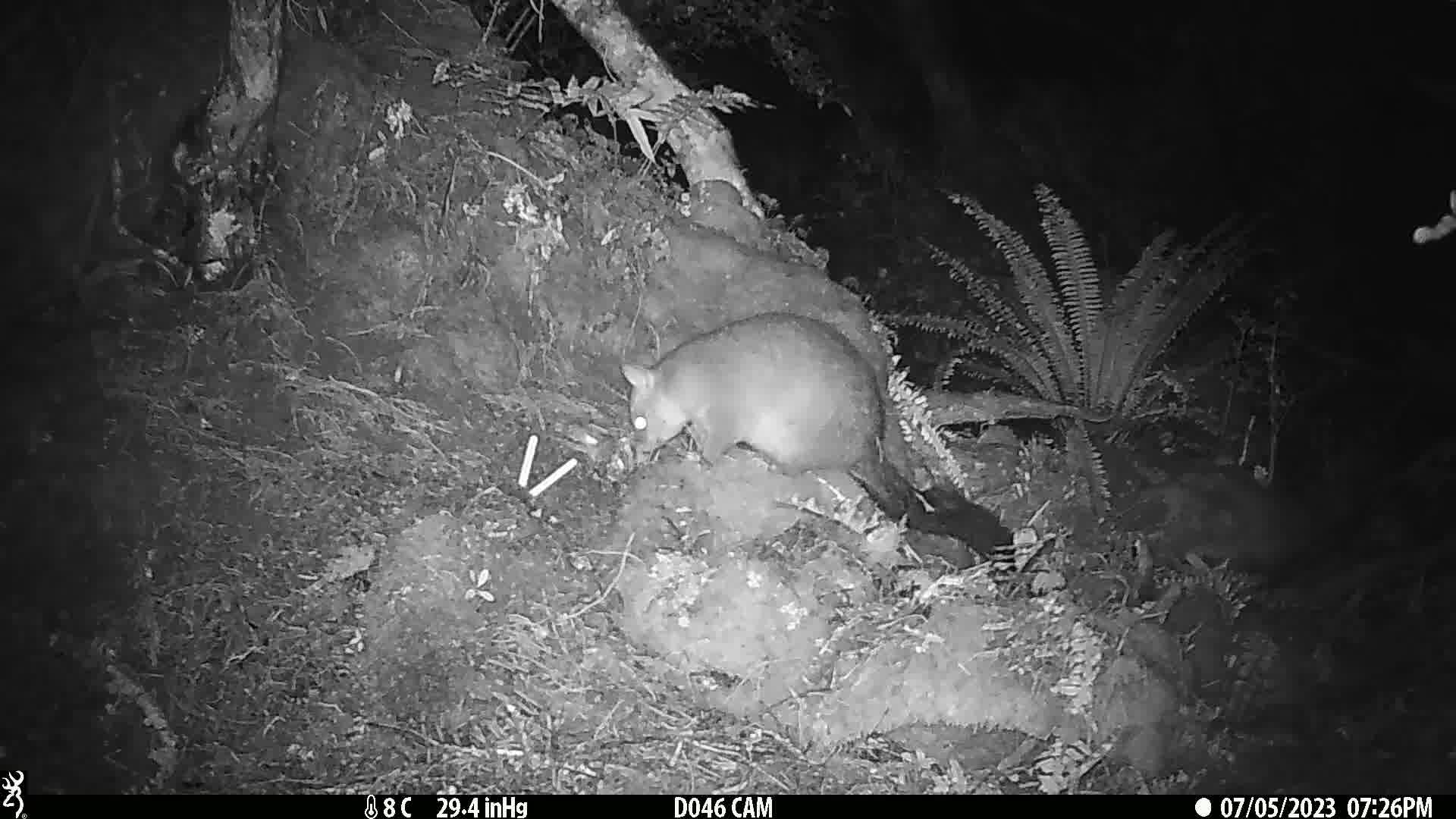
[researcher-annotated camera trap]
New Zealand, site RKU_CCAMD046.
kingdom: Animalia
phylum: Chordata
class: Mammalia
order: Diprotodontia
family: Phalangeridae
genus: Trichosurus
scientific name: Trichosurus vulpecula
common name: common brushtail possum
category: possum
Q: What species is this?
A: Possum (common brushtail possum) (Trichosurus vulpecula).